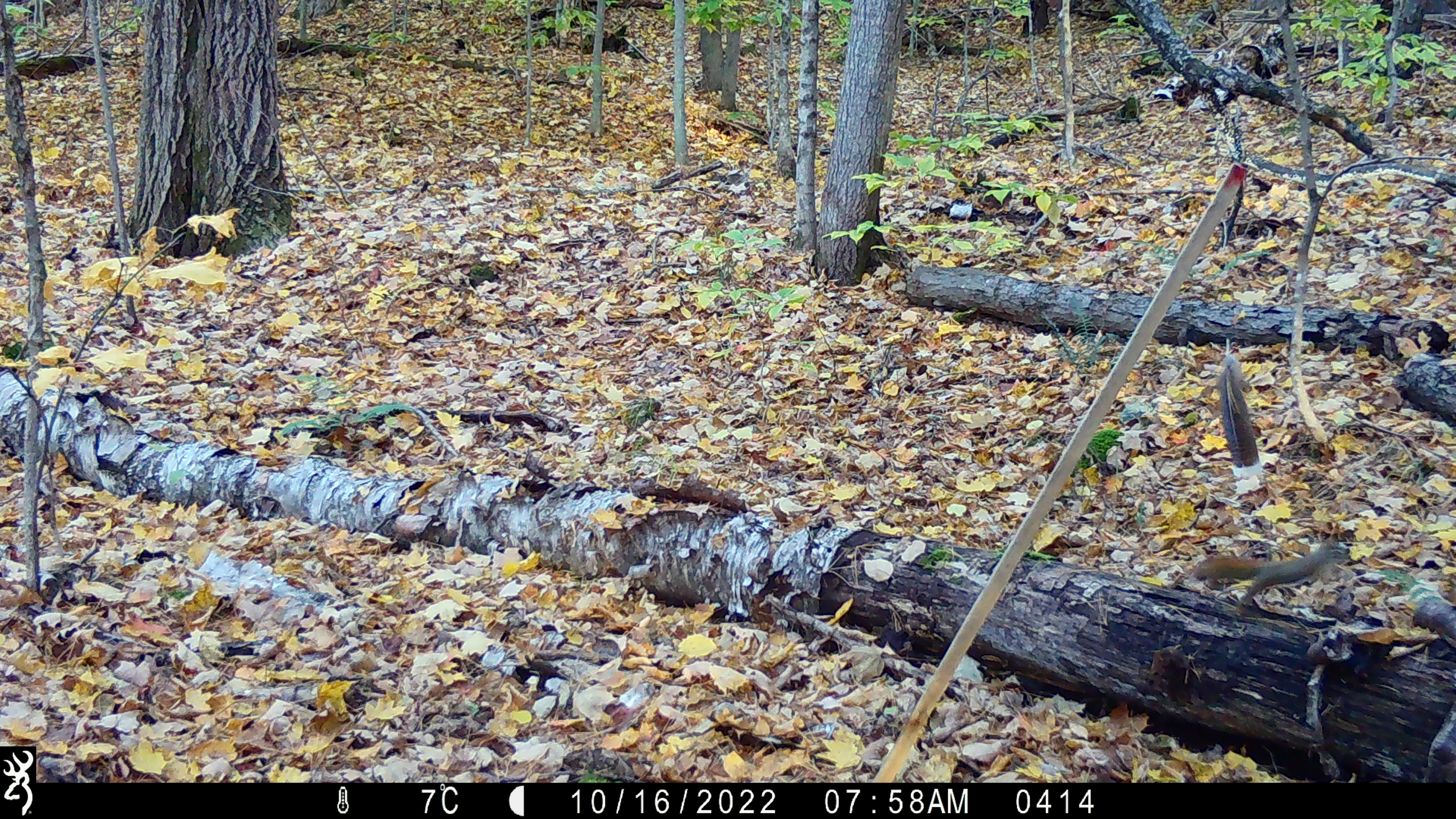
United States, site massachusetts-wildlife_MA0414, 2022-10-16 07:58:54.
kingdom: Animalia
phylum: Chordata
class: Mammalia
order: Rodentia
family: Sciuridae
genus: Tamiasciurus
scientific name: Tamiasciurus hudsonicus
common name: red squirrel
Red squirrel (Tamiasciurus hudsonicus).